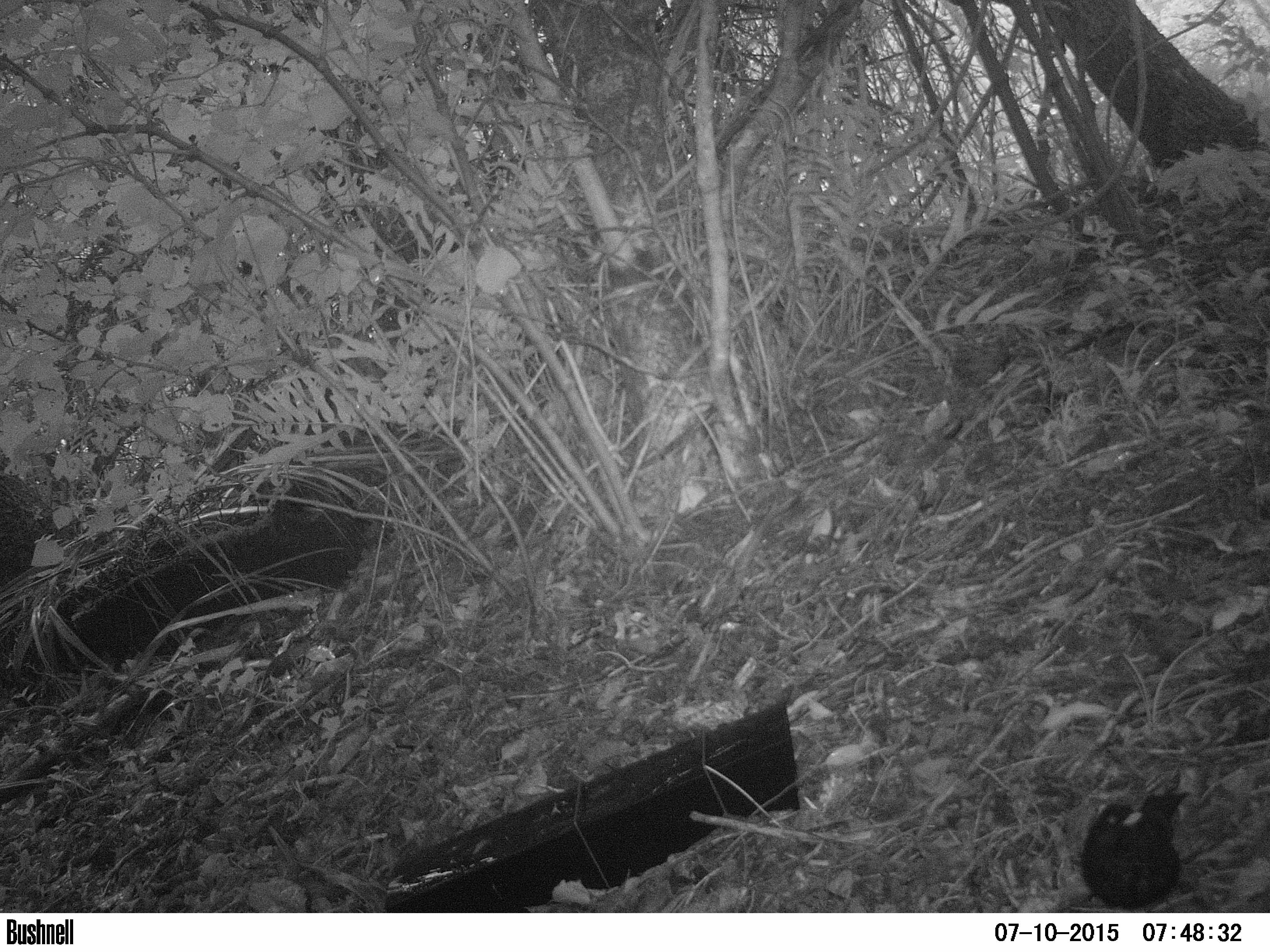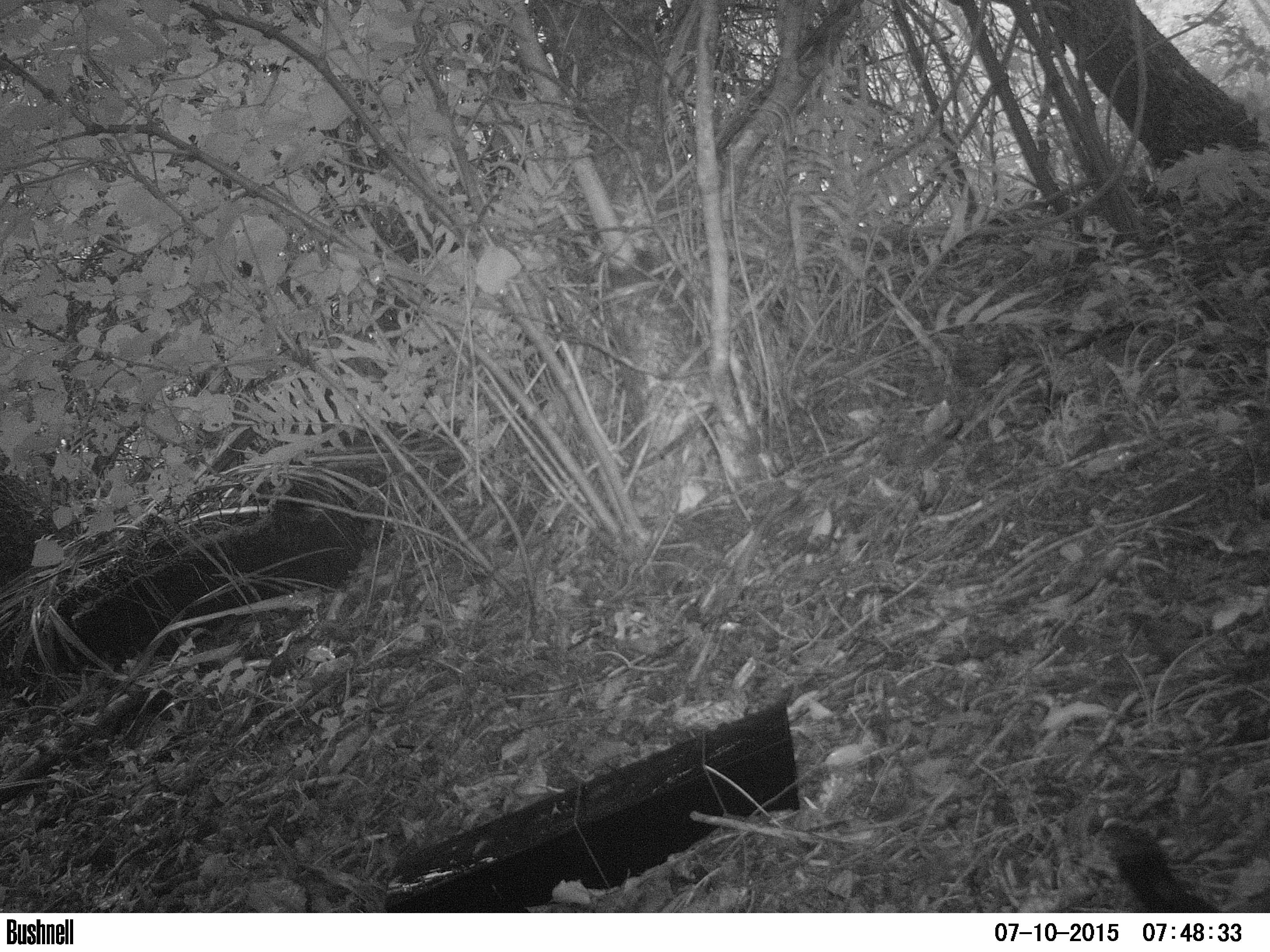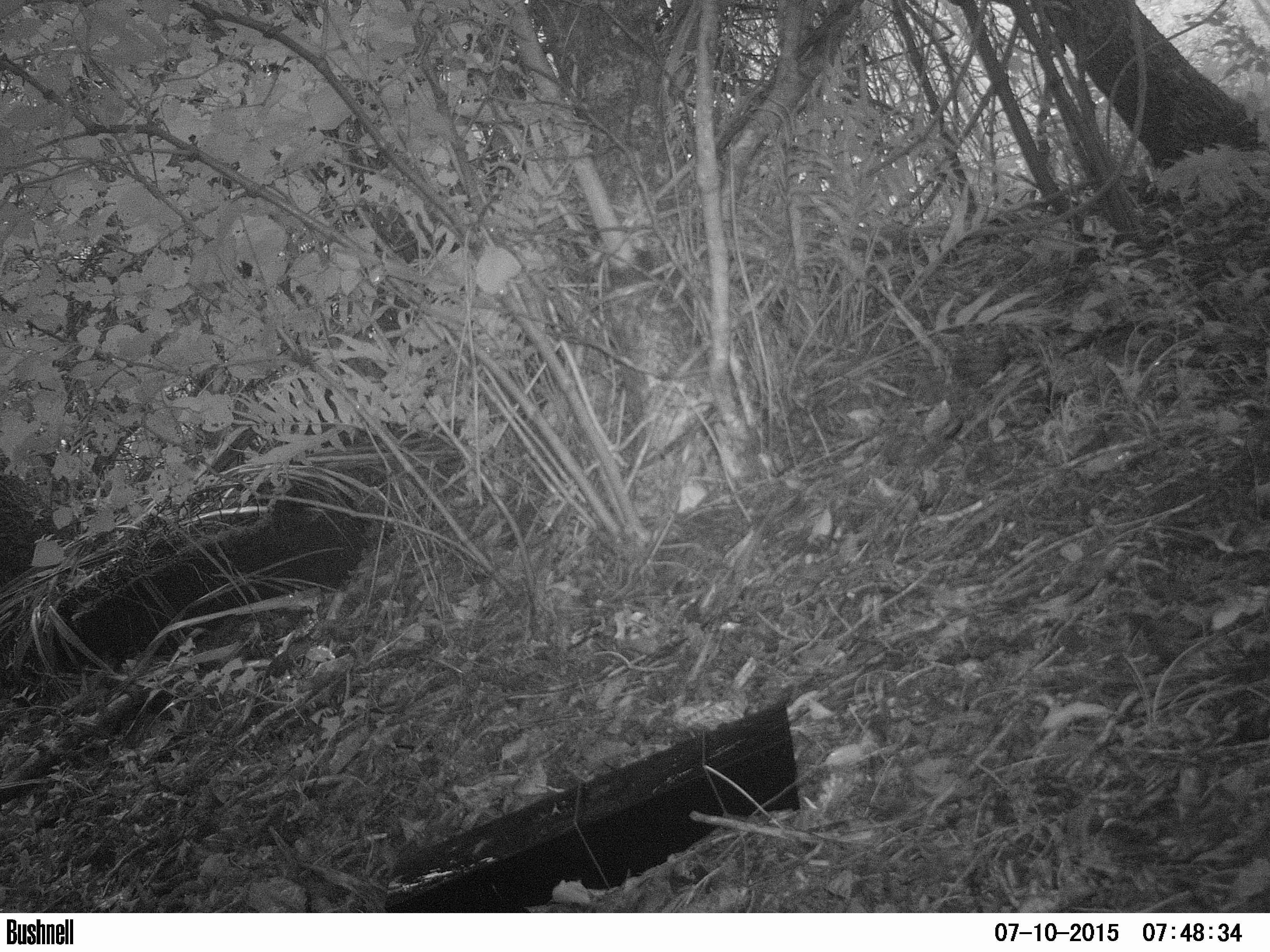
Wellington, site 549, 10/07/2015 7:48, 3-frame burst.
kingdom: Animalia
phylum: Chordata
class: Aves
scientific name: Aves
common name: bird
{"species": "bird (Aves)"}